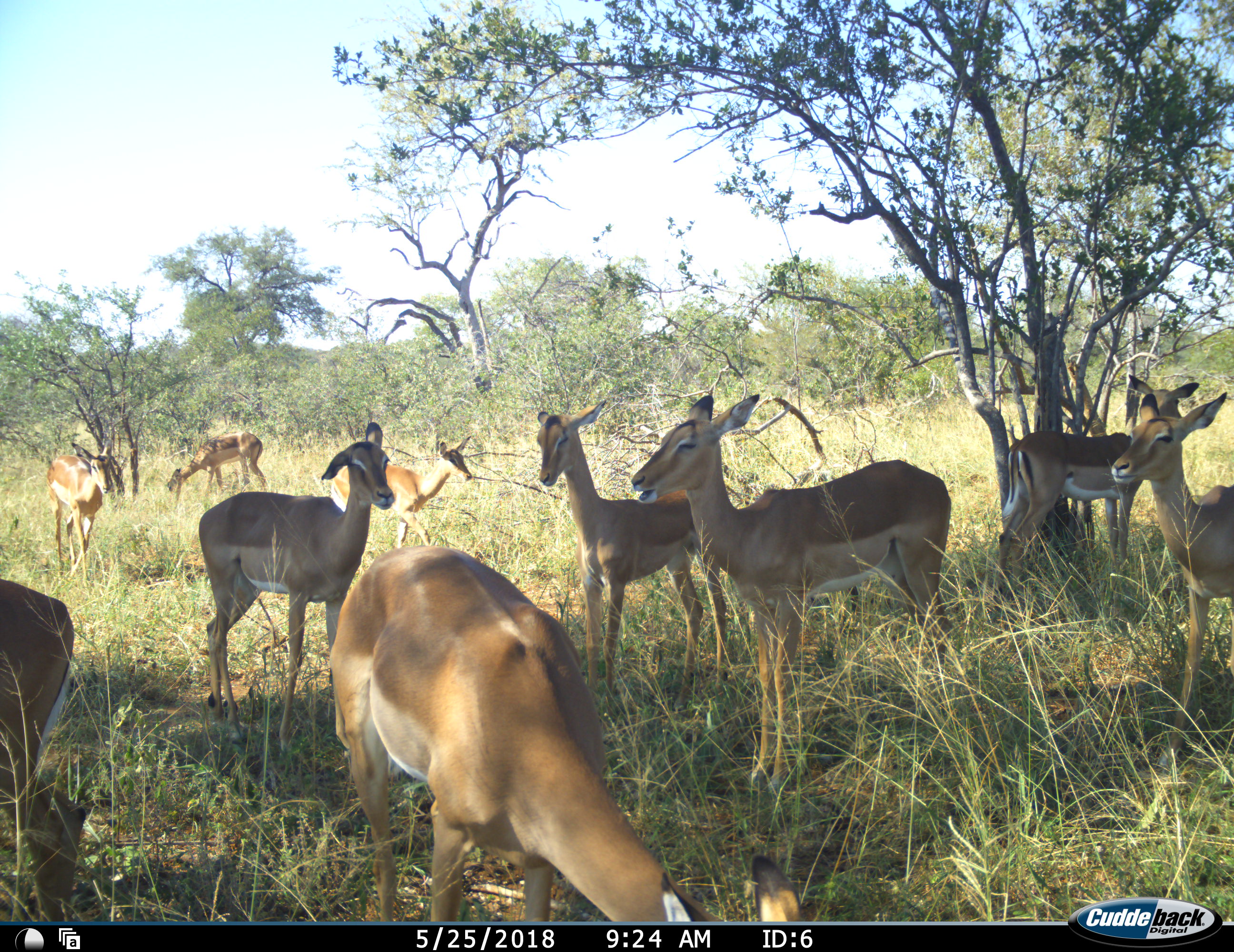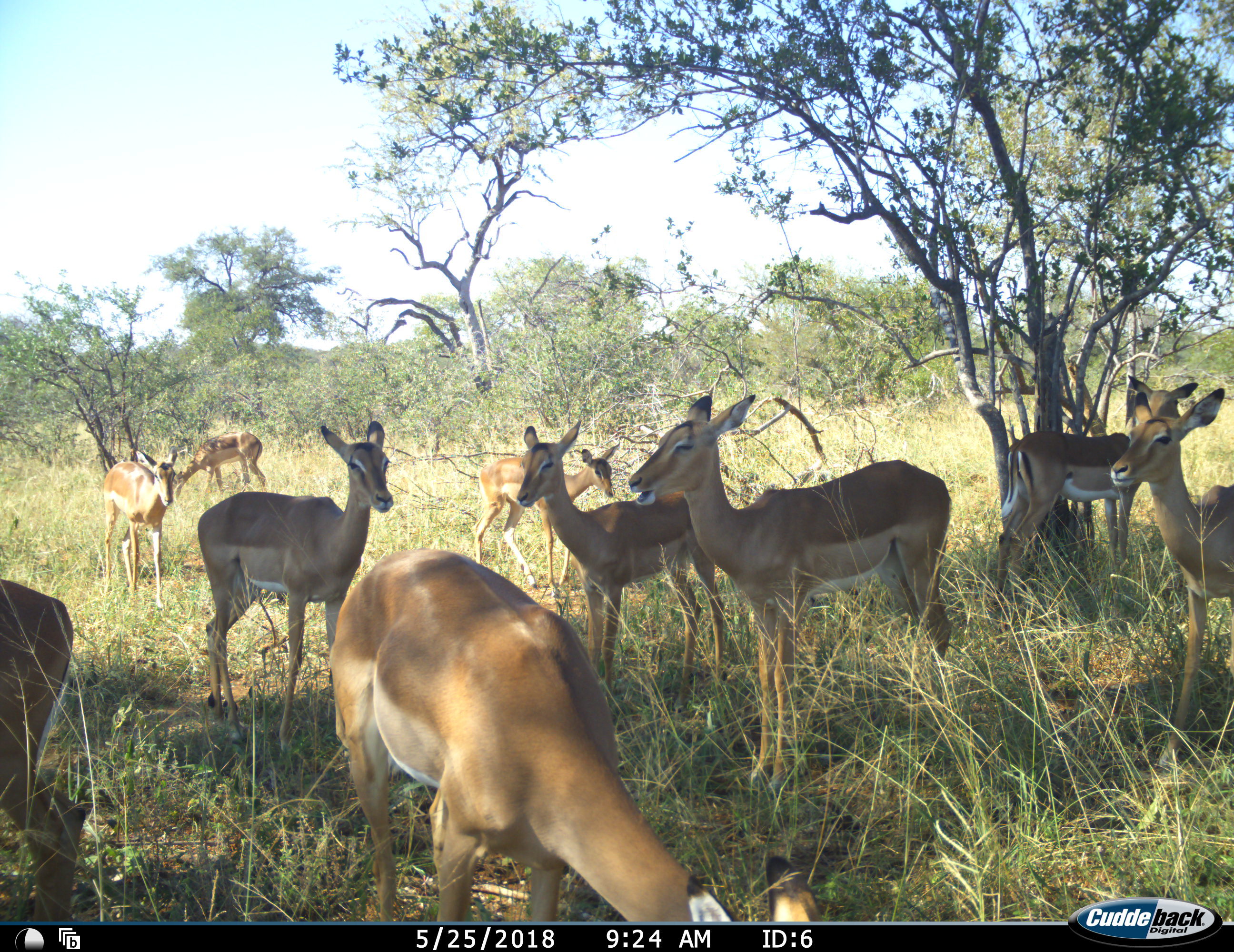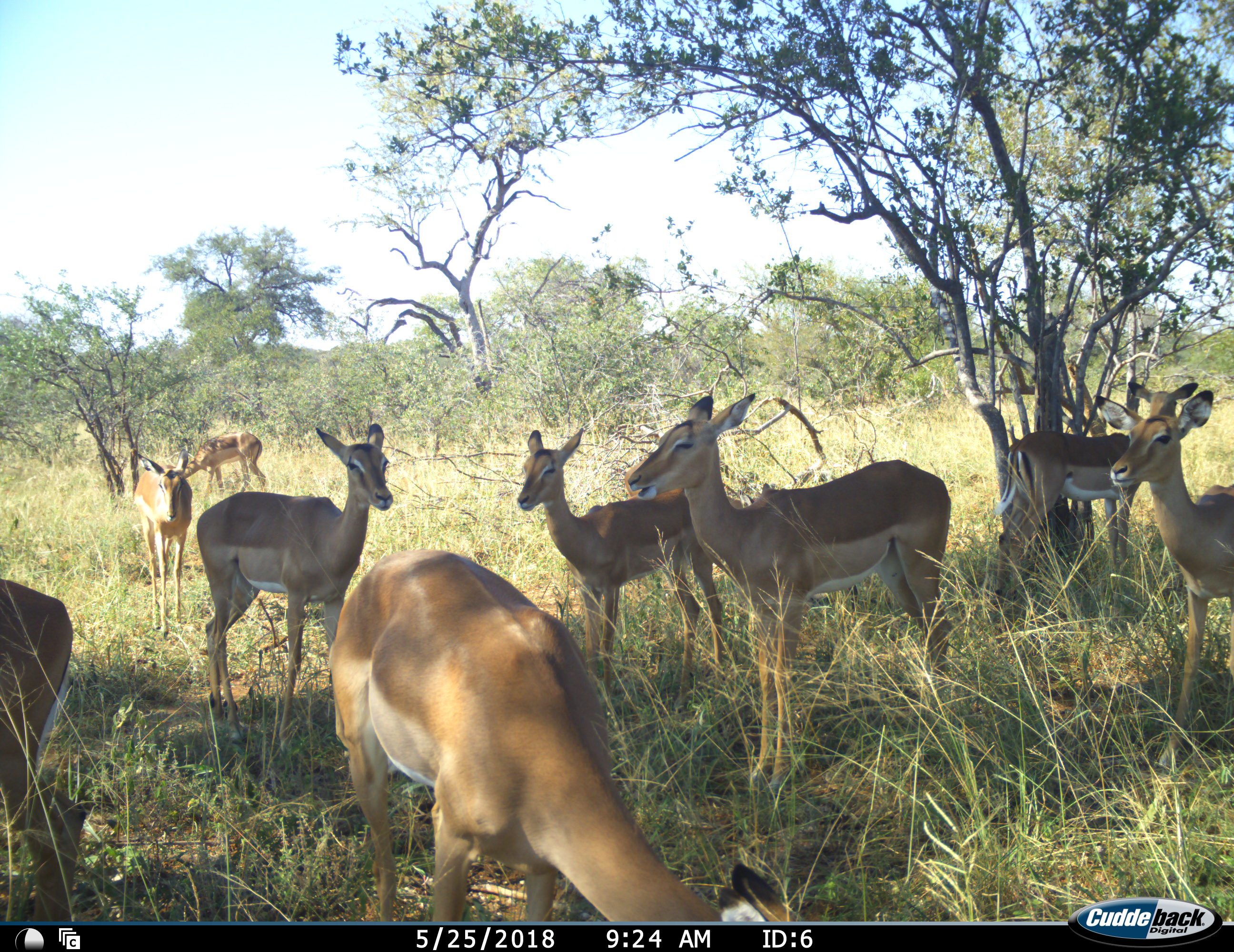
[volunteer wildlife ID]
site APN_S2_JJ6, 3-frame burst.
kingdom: Animalia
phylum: Chordata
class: Mammalia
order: Artiodactyla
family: Bovidae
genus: Aepyceros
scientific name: Aepyceros melampus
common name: impala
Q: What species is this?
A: Impala (Aepyceros melampus).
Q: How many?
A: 10.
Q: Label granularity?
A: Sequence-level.